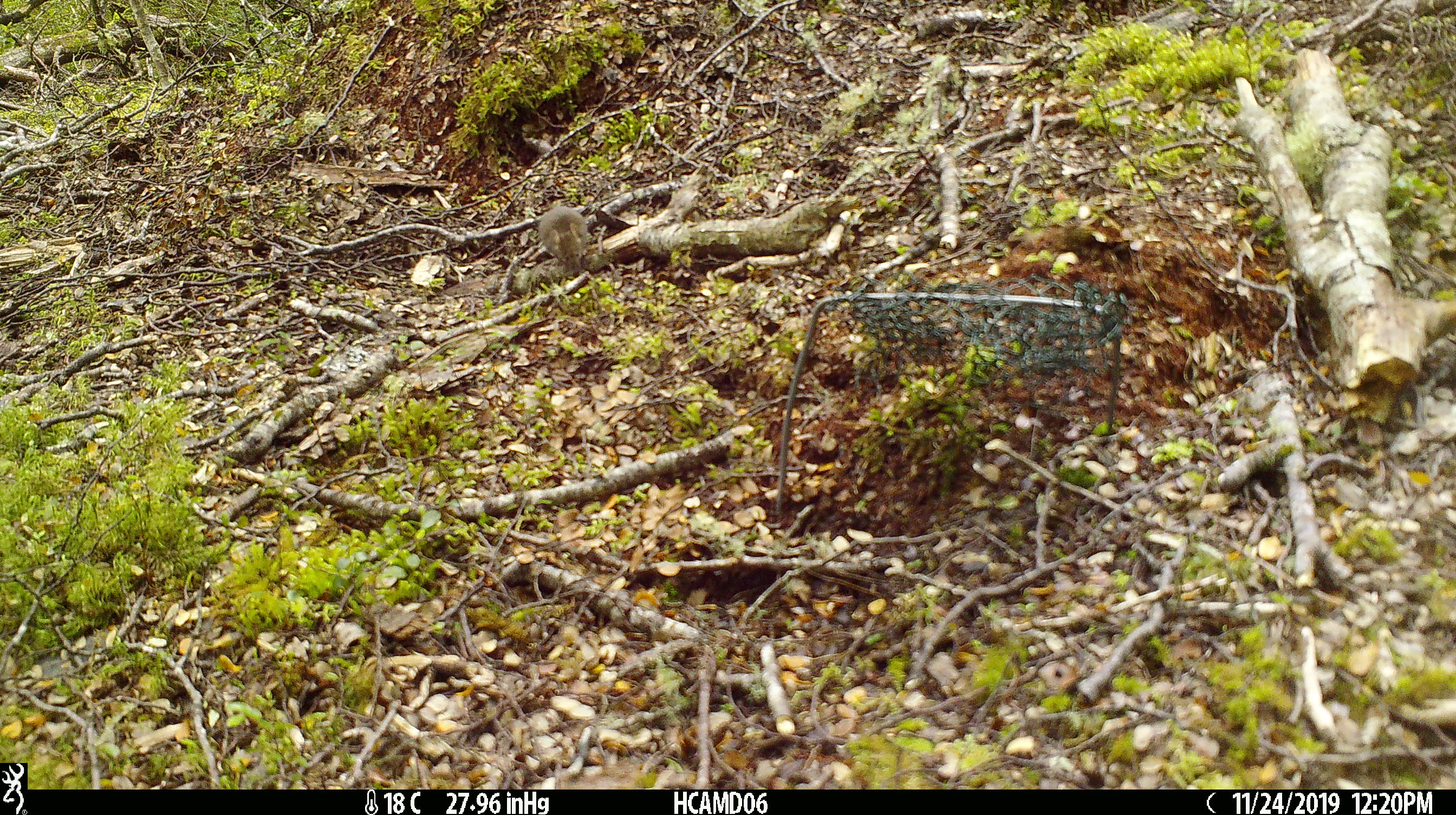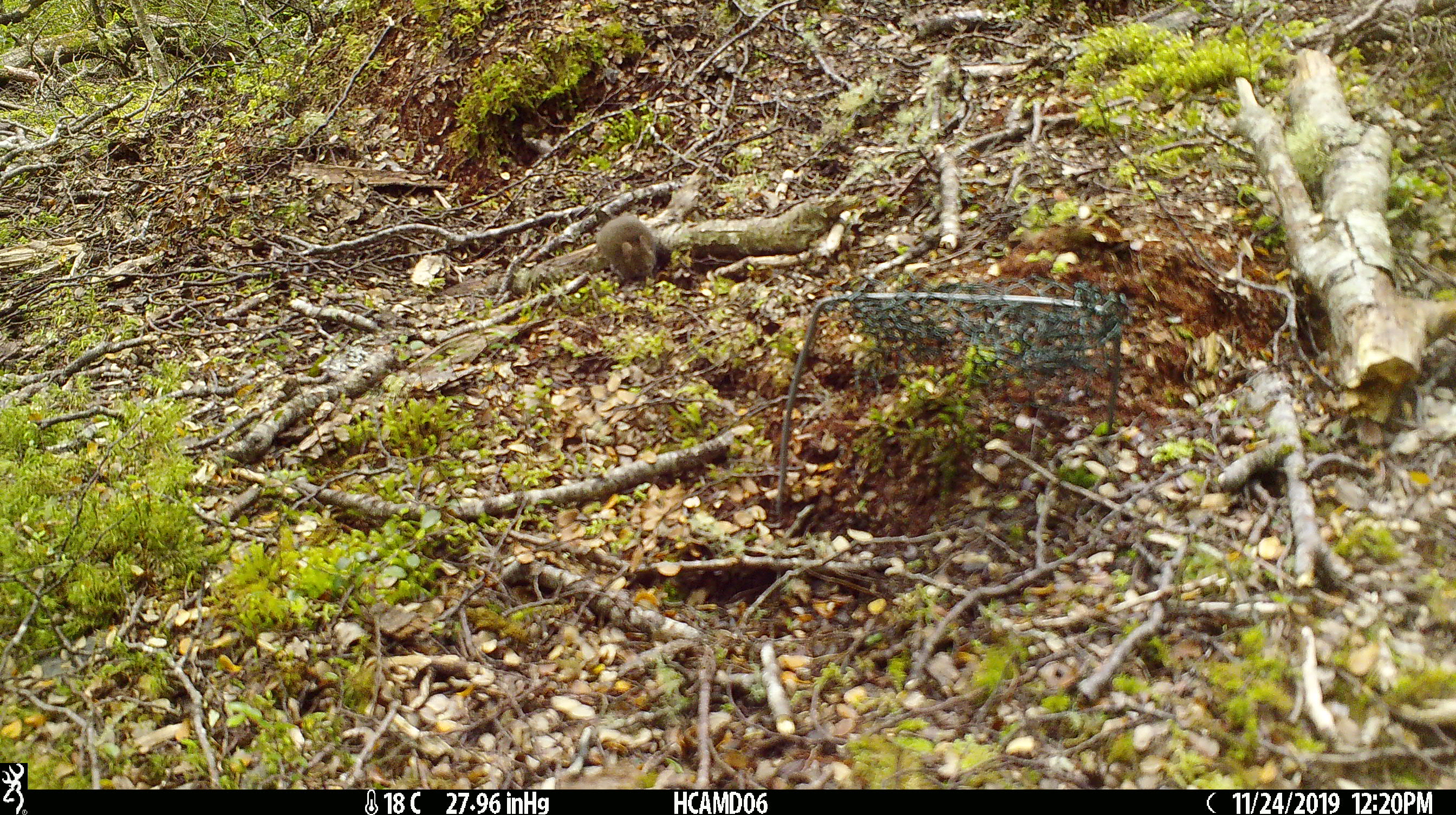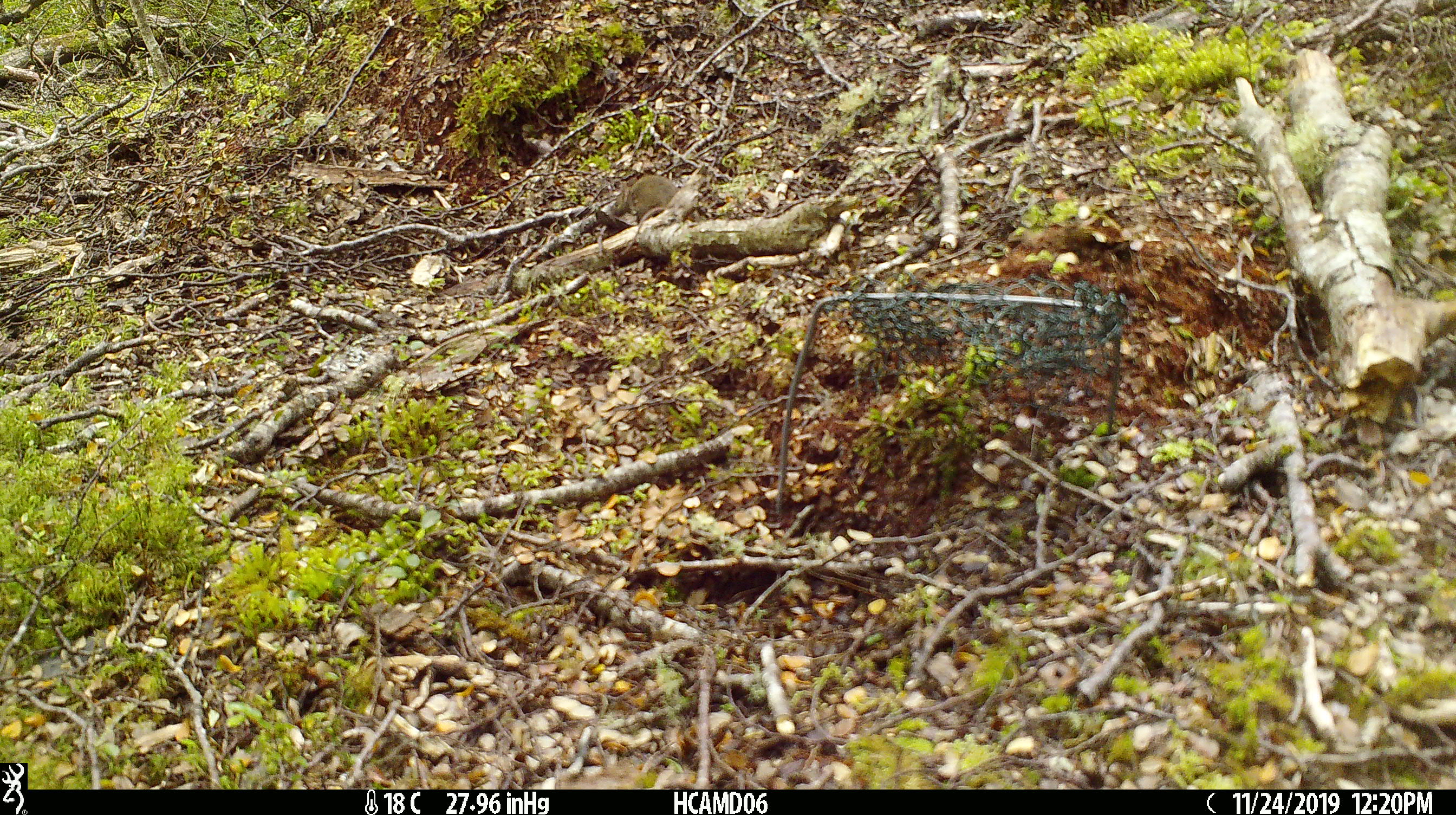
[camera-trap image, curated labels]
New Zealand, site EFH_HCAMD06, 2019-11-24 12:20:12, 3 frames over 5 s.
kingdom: Animalia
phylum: Chordata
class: Mammalia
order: Rodentia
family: Muridae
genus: Mus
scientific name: Mus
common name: mouse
Mouse (Mus).